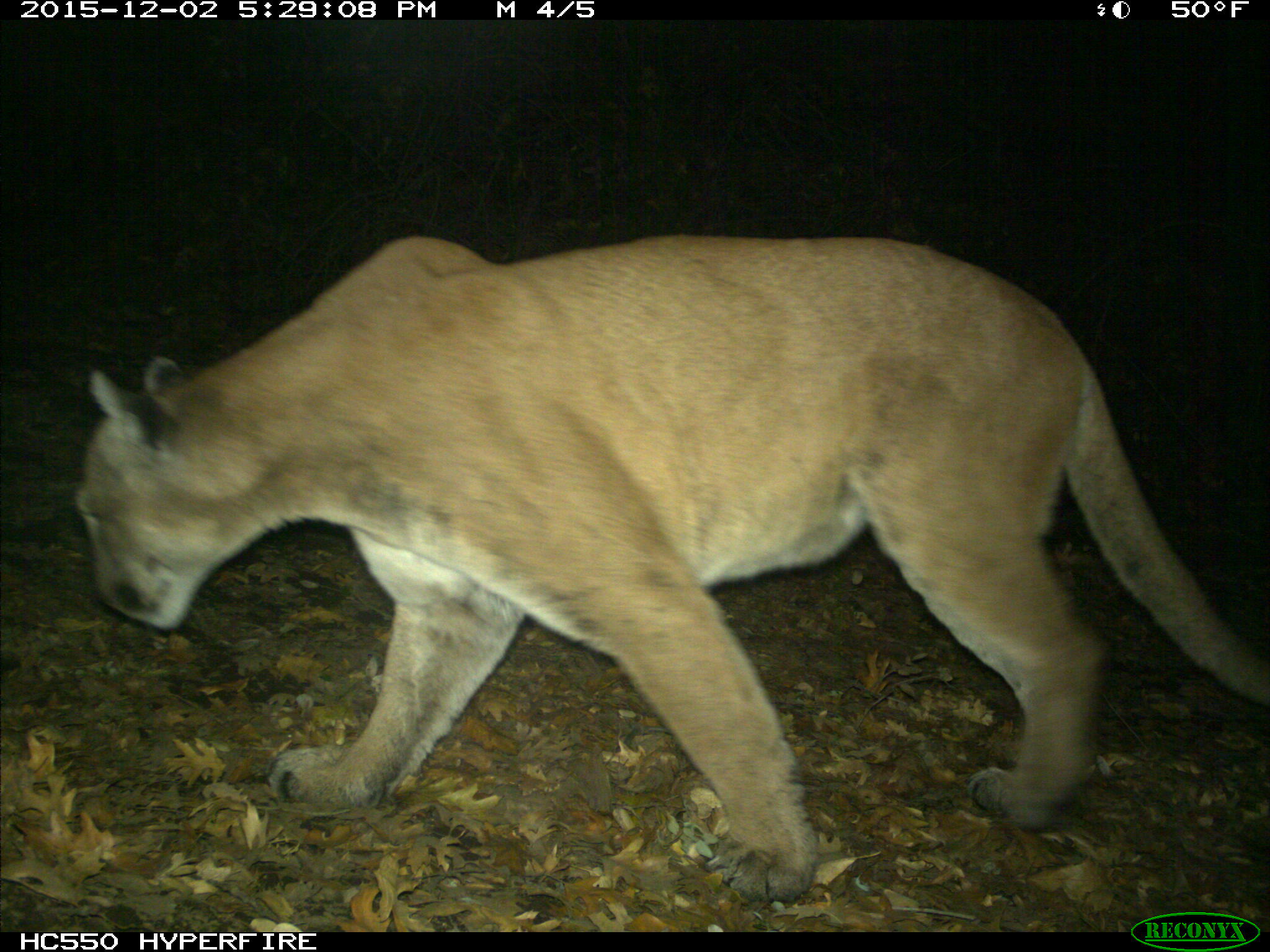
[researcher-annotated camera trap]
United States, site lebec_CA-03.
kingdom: Animalia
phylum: Chordata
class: Mammalia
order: Carnivora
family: Felidae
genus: Puma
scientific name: Puma concolor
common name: mountain lion